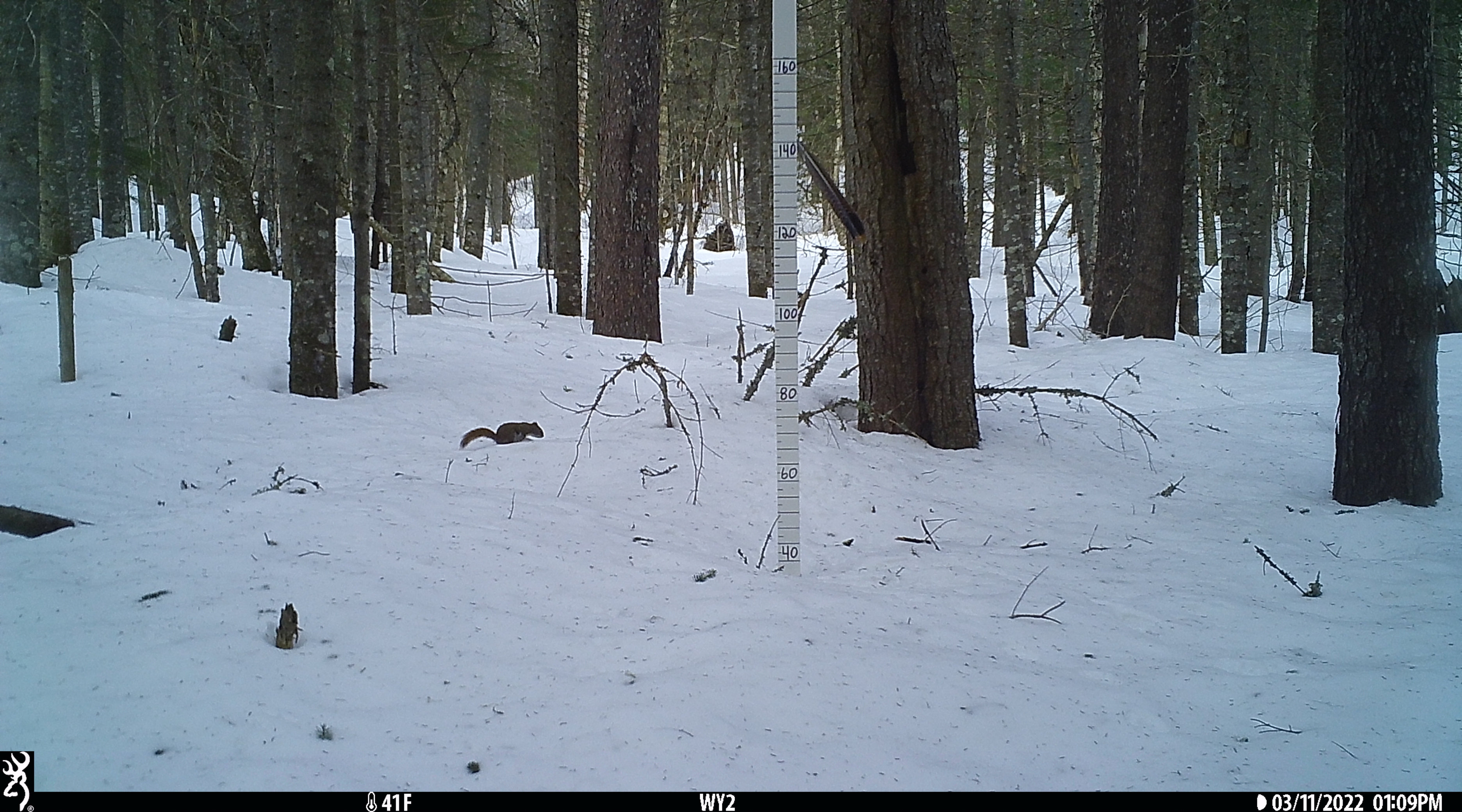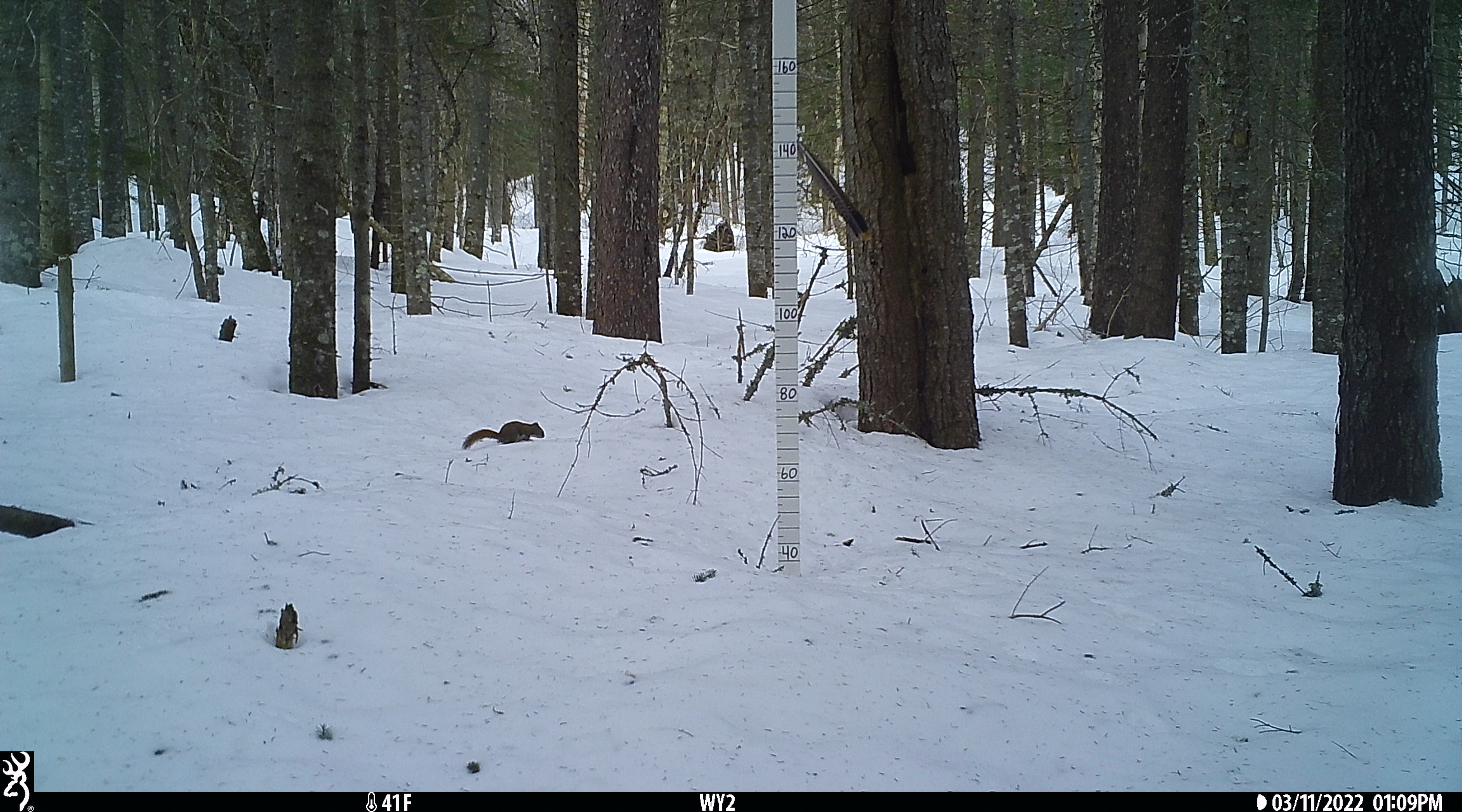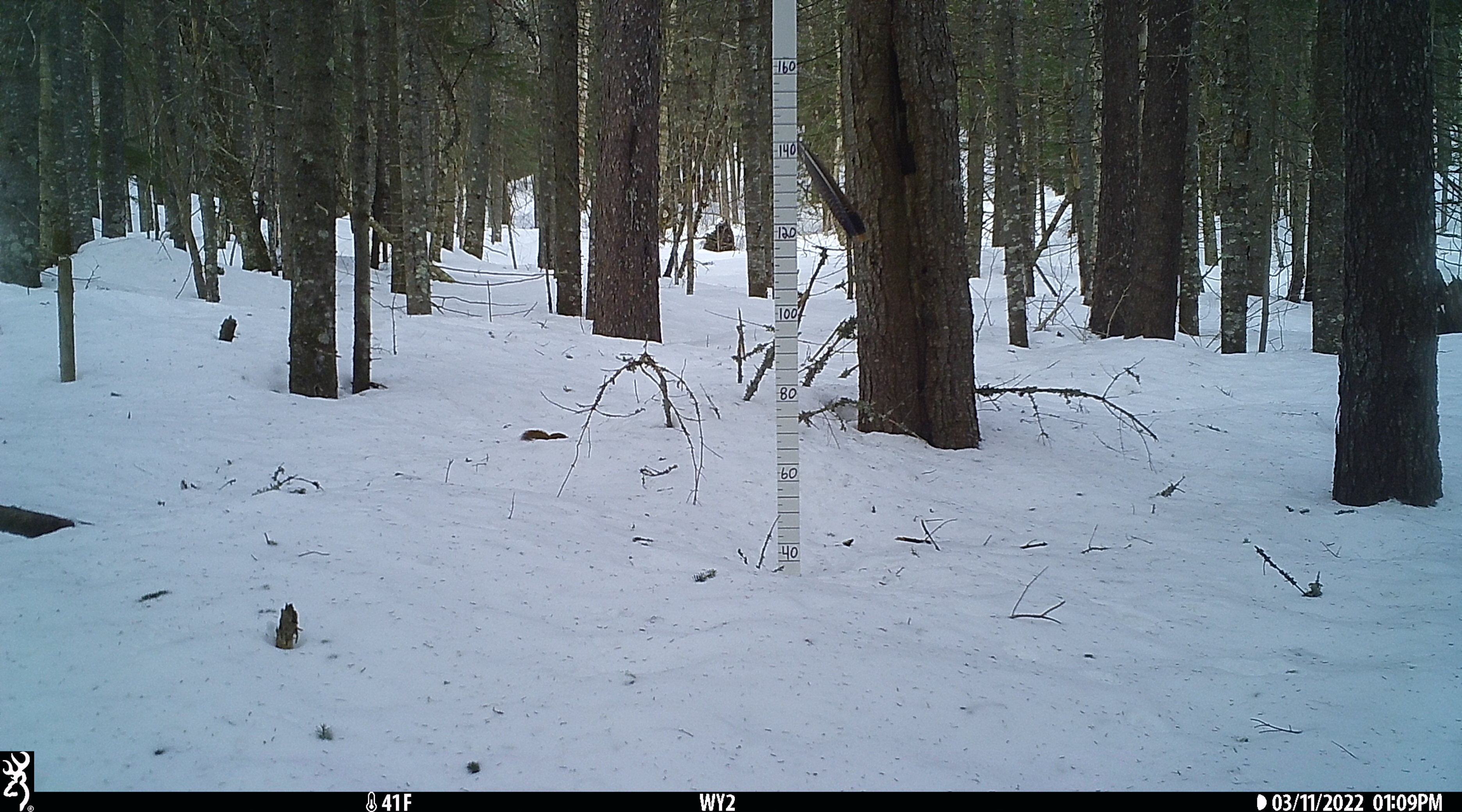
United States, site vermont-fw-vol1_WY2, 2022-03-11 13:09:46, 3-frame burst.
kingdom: Animalia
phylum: Chordata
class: Mammalia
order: Rodentia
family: Sciuridae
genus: Tamiasciurus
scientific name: Tamiasciurus hudsonicus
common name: red squirrel